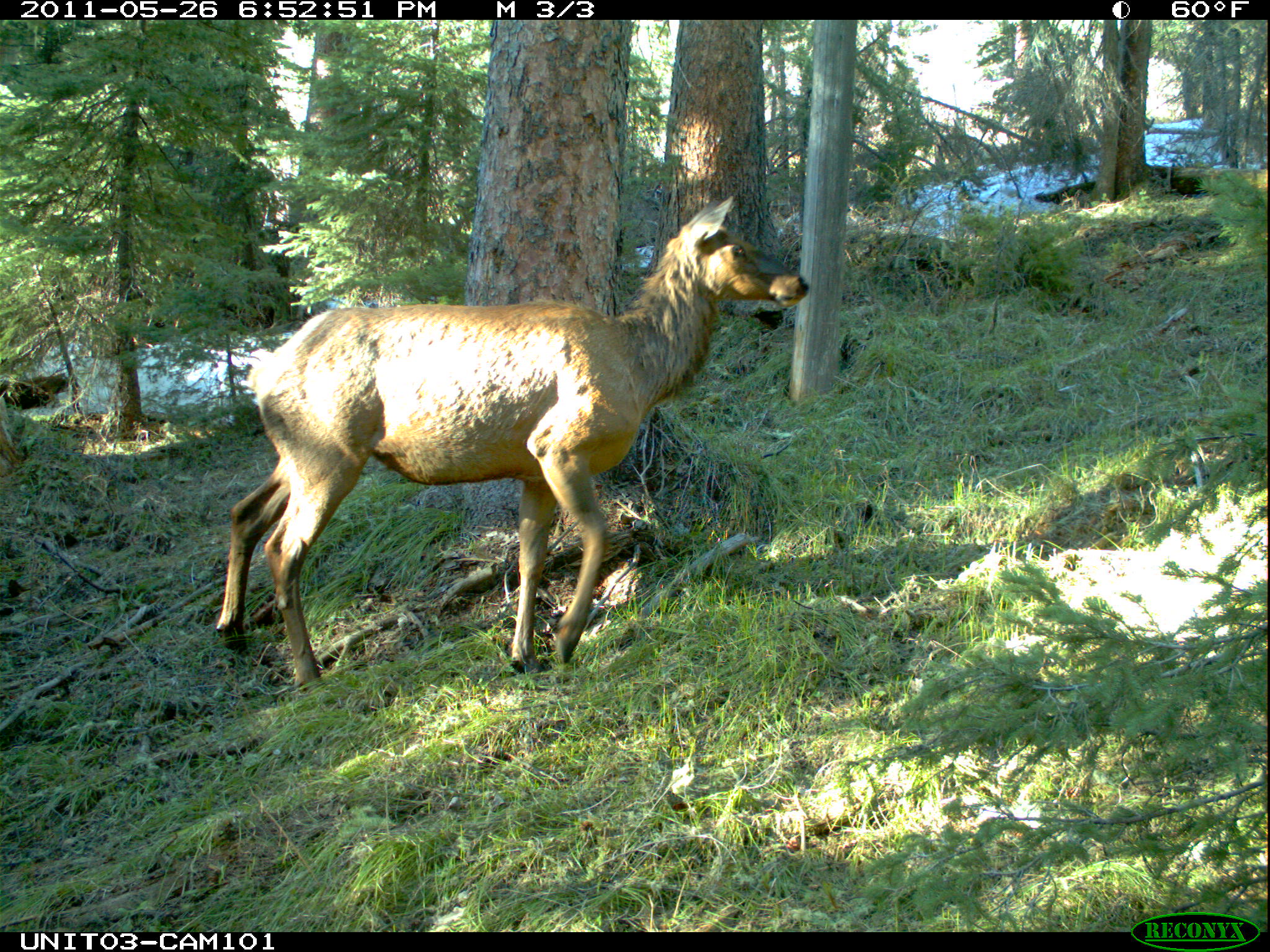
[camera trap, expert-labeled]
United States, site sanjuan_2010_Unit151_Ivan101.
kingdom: Animalia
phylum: Chordata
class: Mammalia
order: Artiodactyla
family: Cervidae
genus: Cervus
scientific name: Cervus elaphus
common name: red deer